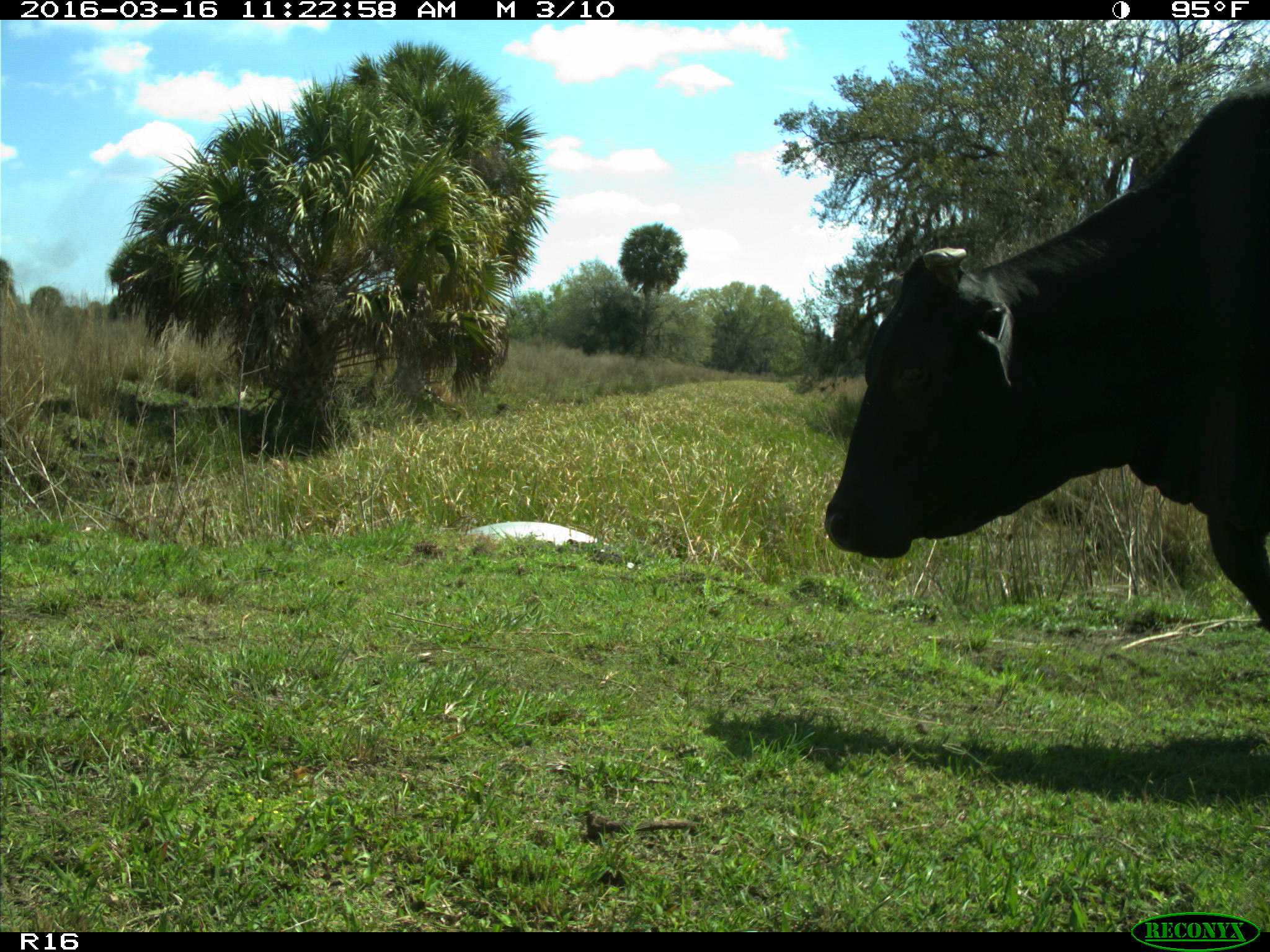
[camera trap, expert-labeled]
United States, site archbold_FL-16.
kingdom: Animalia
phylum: Chordata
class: Mammalia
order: Artiodactyla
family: Bovidae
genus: Bos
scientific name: Bos taurus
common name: domestic cow